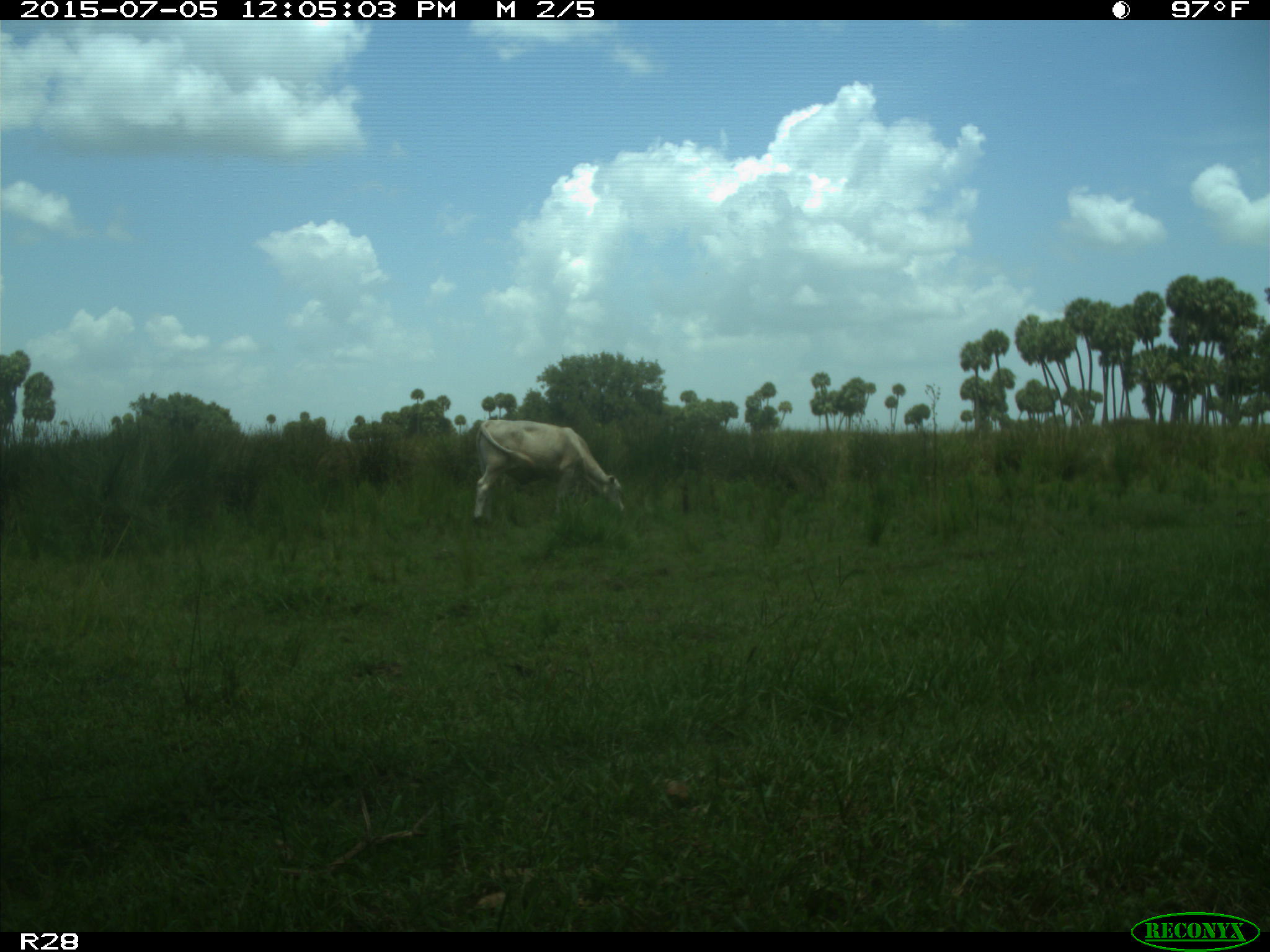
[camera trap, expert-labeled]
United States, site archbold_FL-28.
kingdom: Animalia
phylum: Chordata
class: Mammalia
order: Artiodactyla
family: Bovidae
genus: Bos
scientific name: Bos taurus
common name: domestic cow